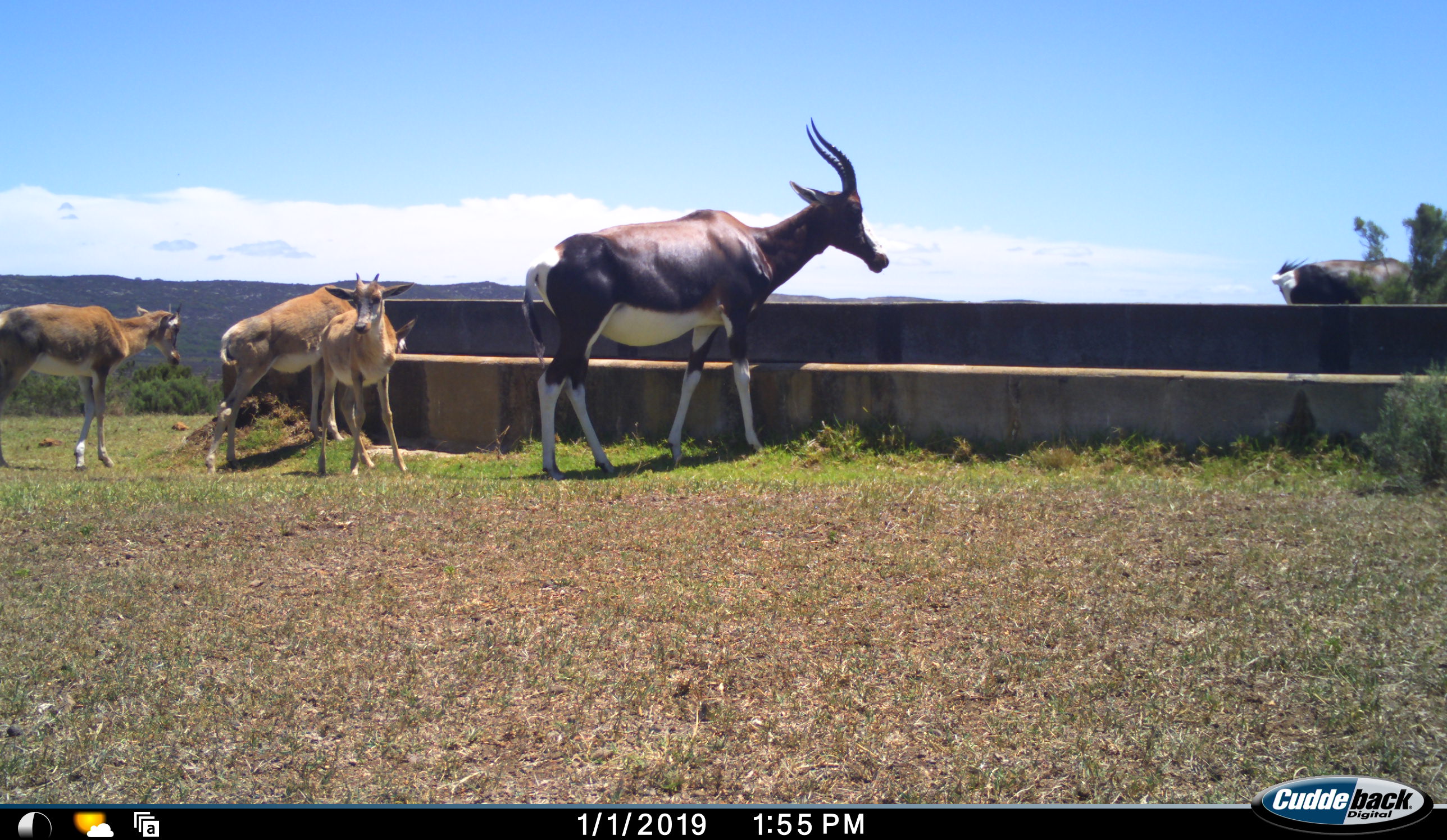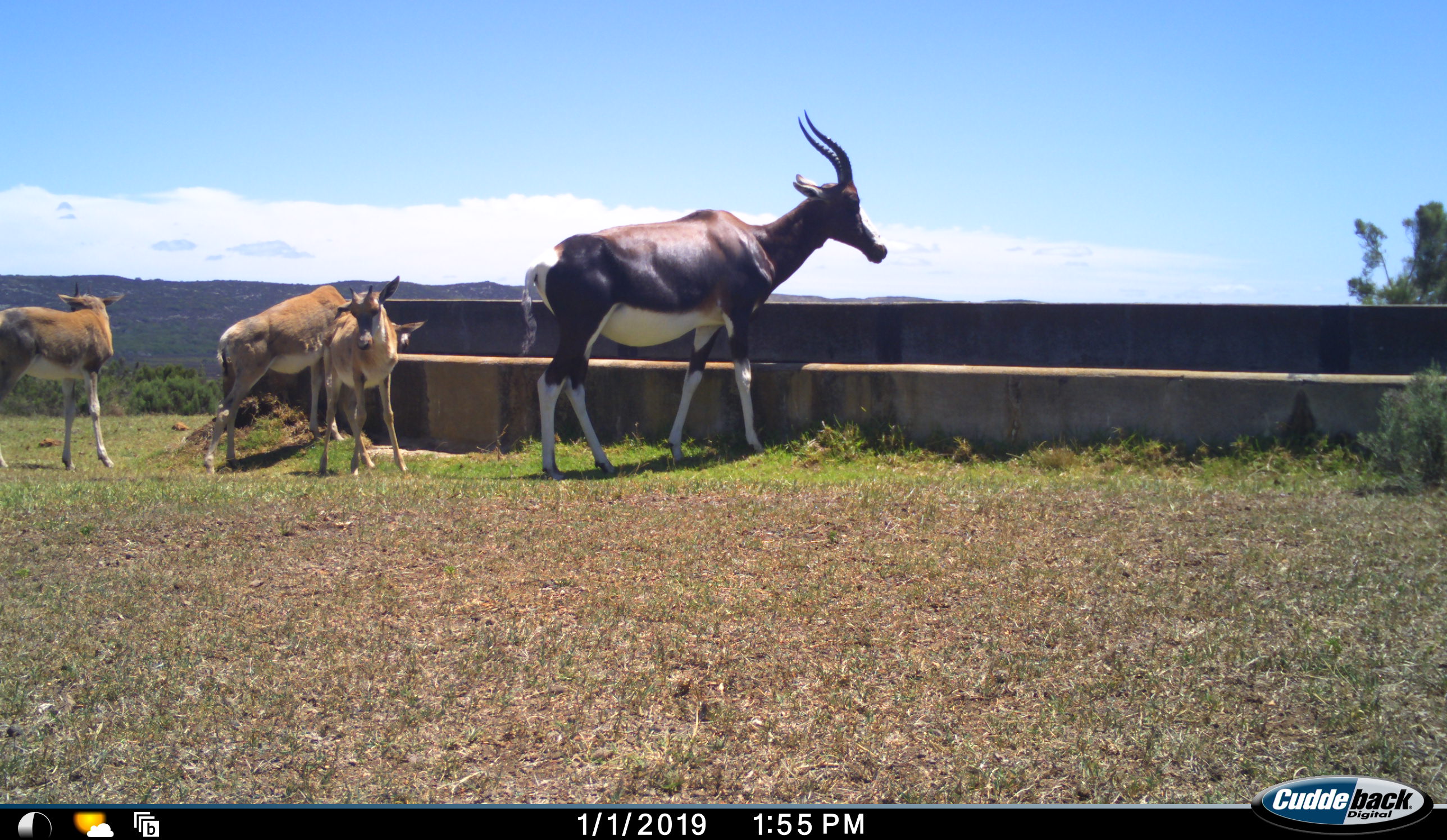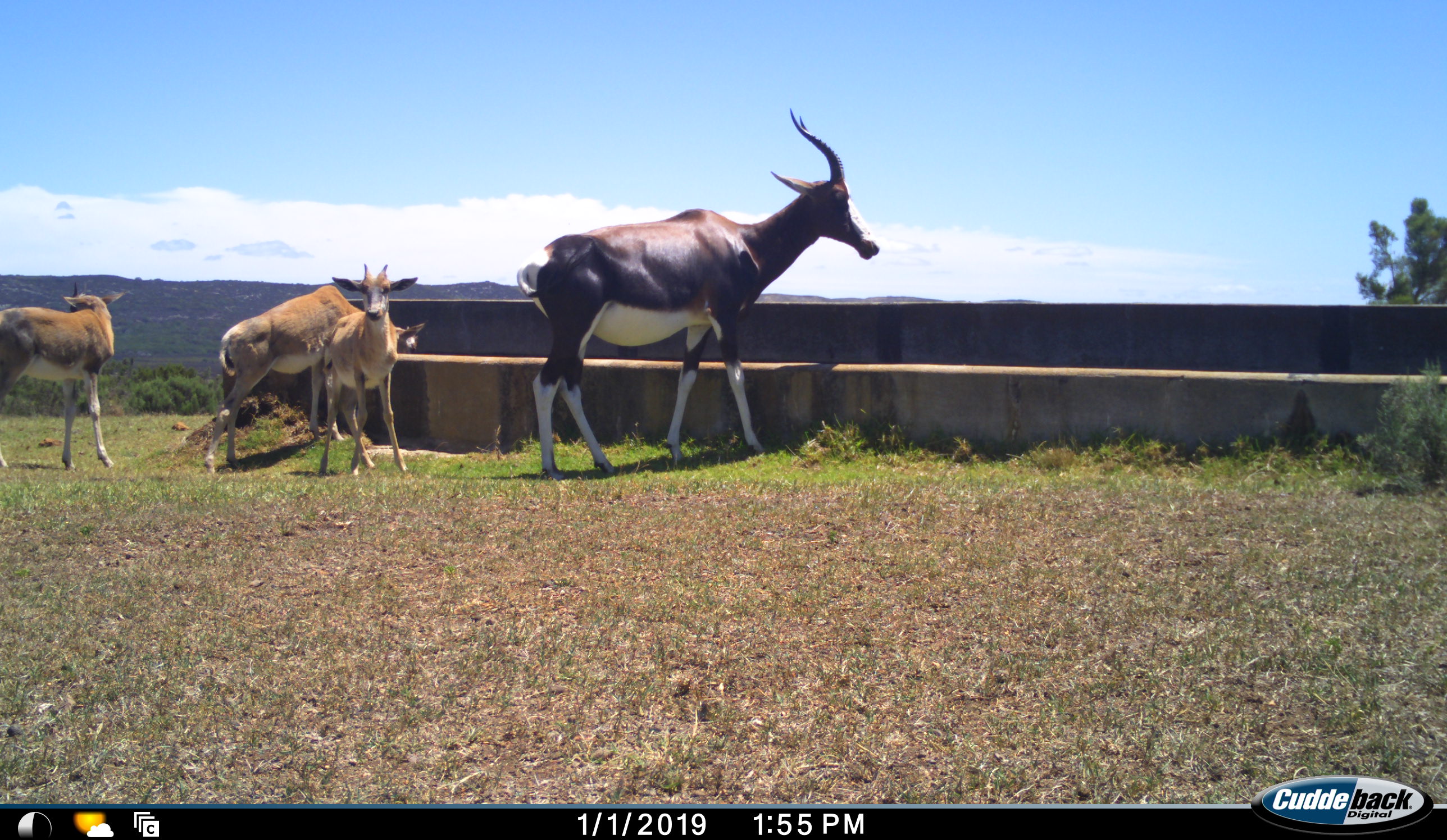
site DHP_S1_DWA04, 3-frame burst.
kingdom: Animalia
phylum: Chordata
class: Mammalia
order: Artiodactyla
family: Bovidae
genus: Damaliscus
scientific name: Damaliscus pygargus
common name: bontebok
Bontebok (Damaliscus pygargus), count 5. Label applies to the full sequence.